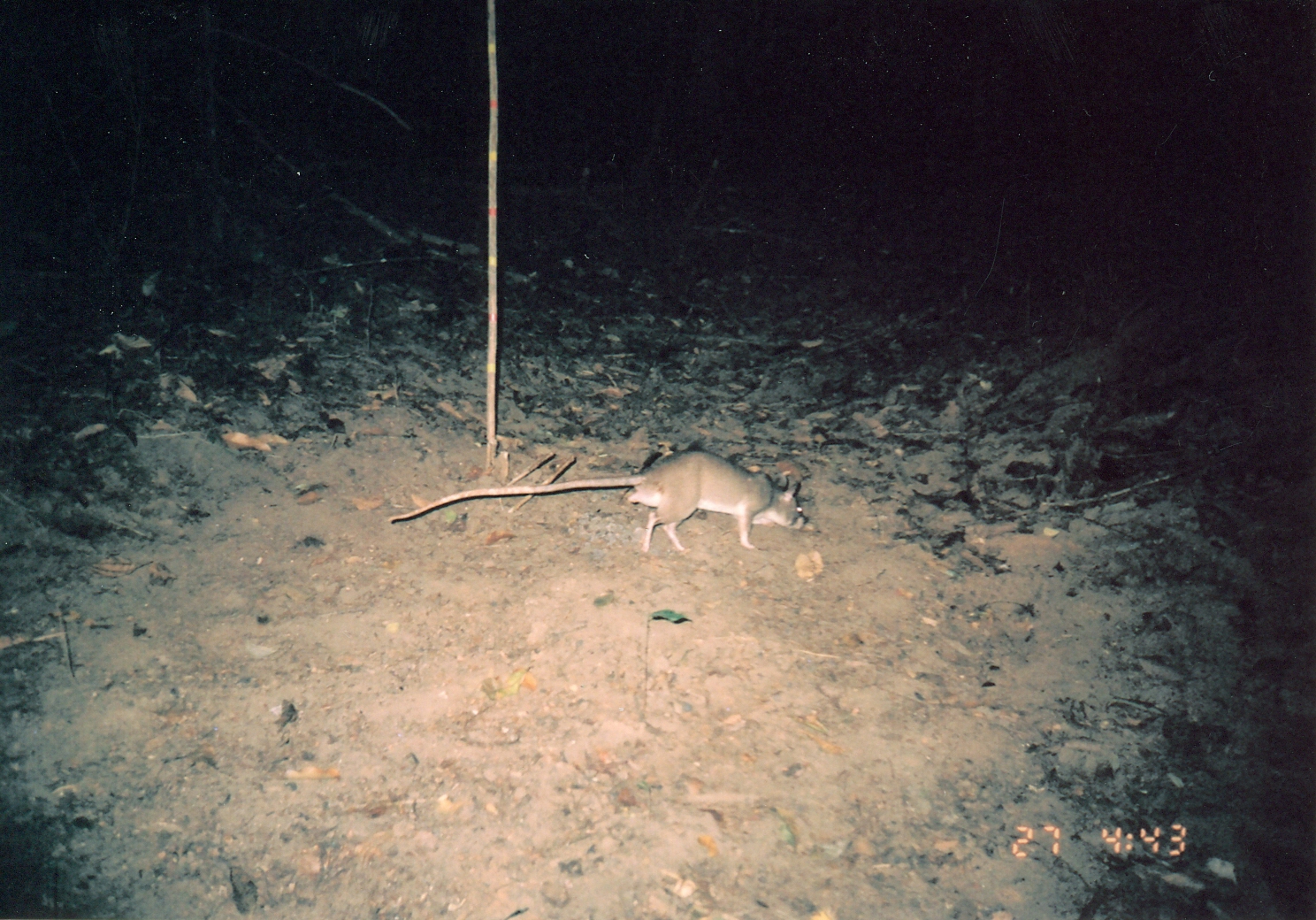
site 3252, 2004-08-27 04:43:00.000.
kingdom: Animalia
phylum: Chordata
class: Mammalia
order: Rodentia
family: Nesomyidae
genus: Cricetomys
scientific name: Cricetomys gambianus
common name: african giant pouched rat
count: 1